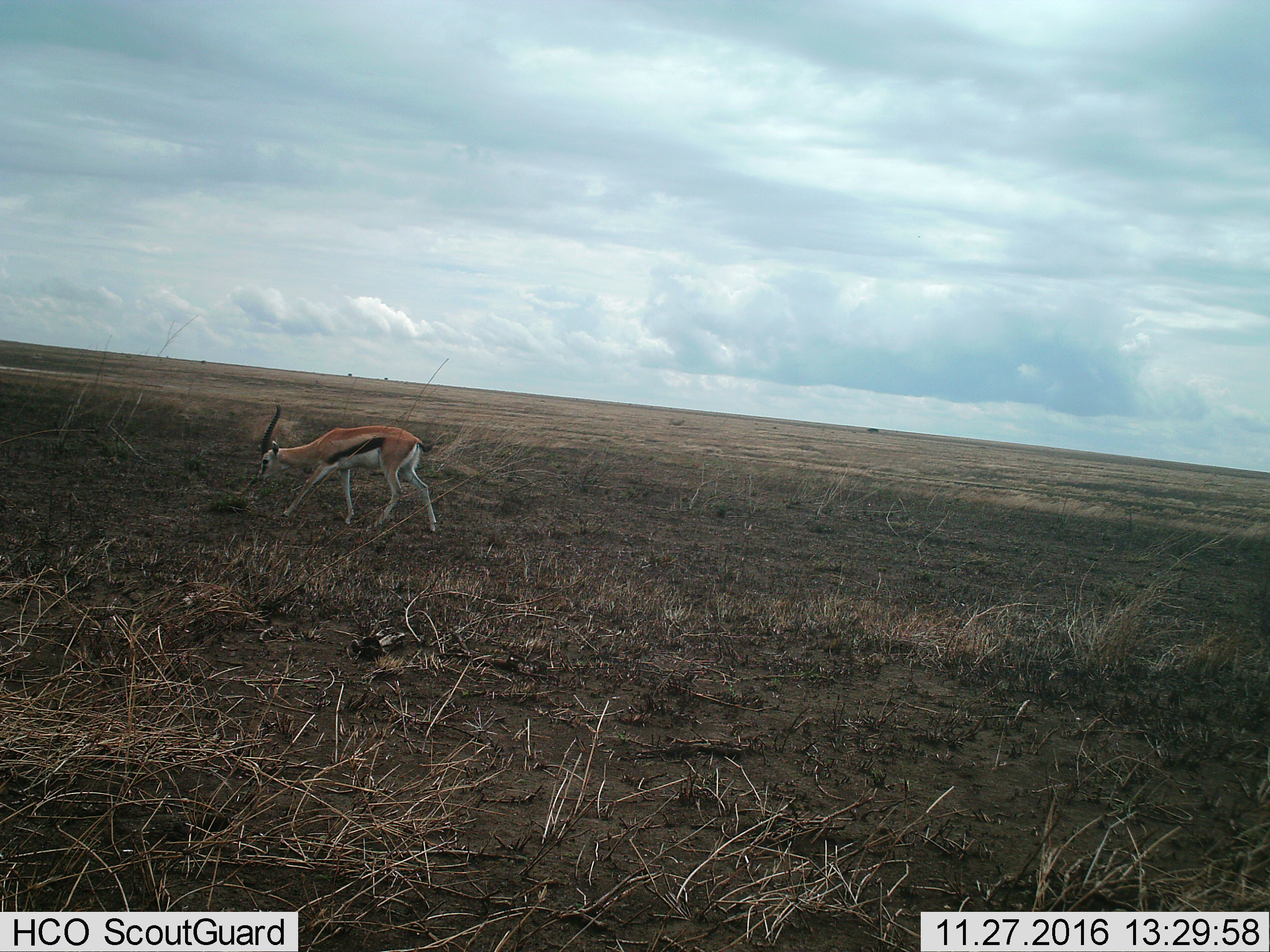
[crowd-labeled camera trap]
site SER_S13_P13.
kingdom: Animalia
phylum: Chordata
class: Mammalia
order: Artiodactyla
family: Bovidae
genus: Eudorcas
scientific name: Eudorcas thomsonii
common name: thomson's gazelle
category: gazellethomsons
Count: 1.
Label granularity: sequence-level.